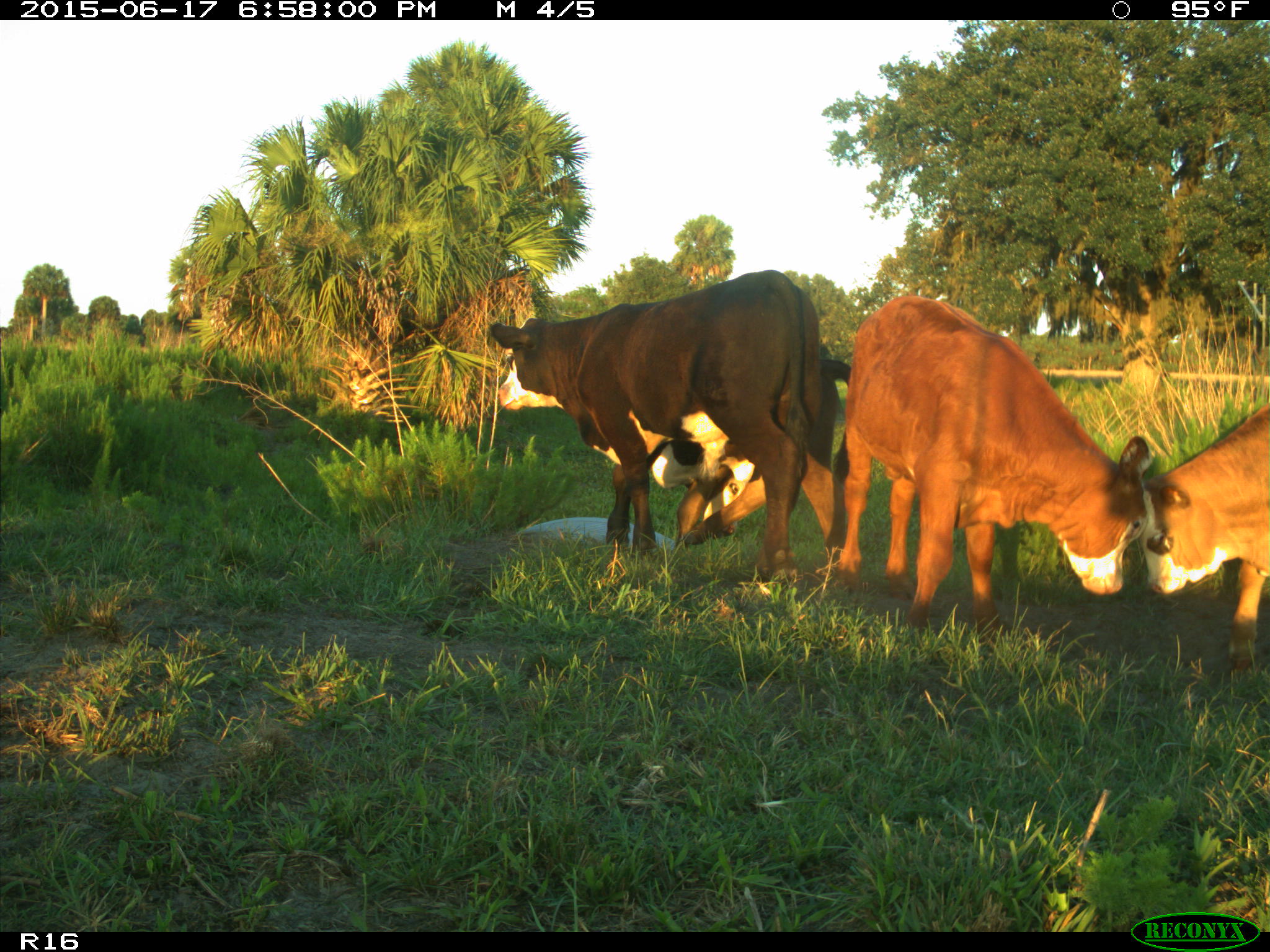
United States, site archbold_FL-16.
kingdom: Animalia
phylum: Chordata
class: Mammalia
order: Artiodactyla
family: Bovidae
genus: Bos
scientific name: Bos taurus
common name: domestic cow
Bos taurus (domestic cow).